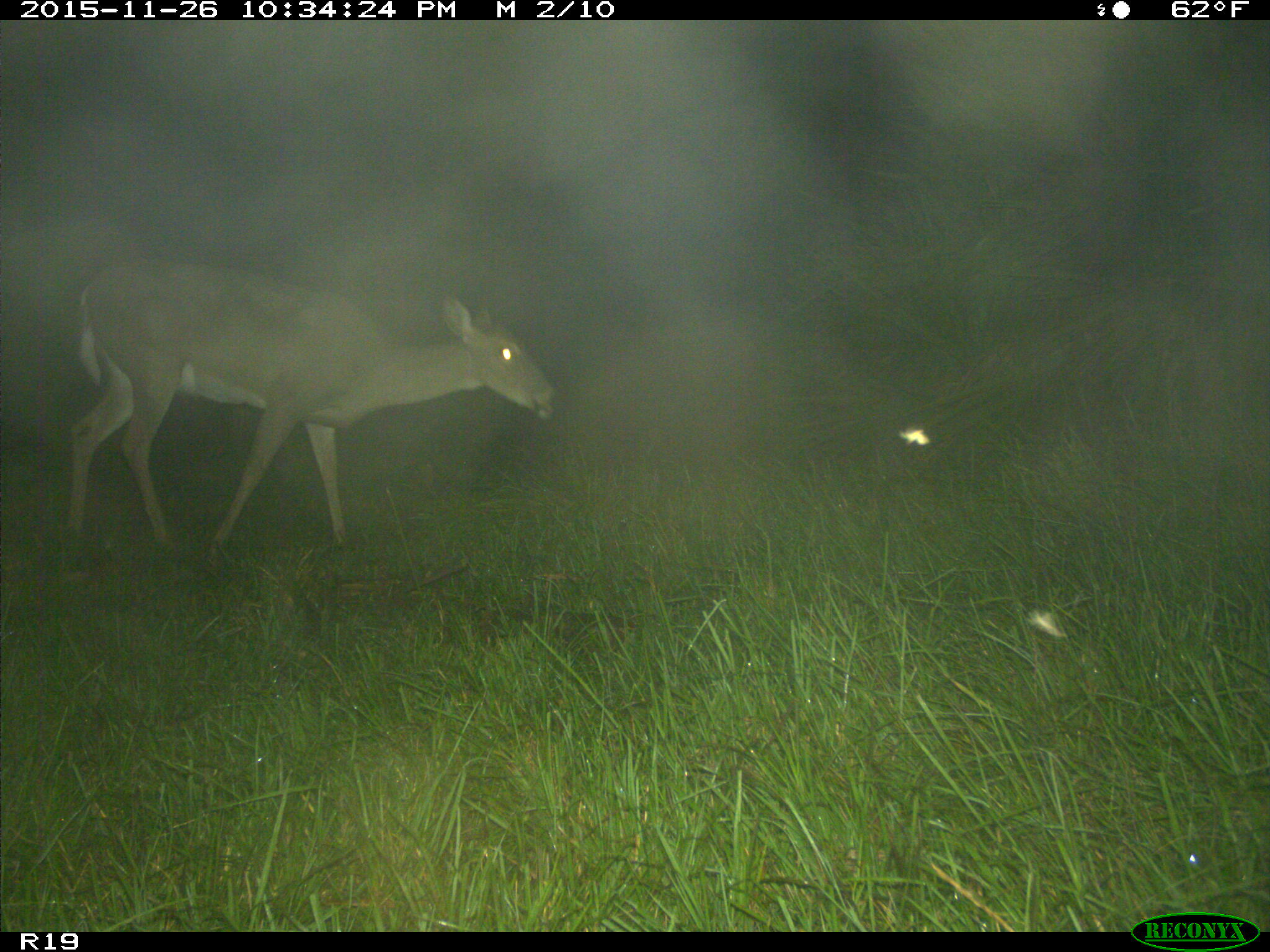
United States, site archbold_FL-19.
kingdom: Animalia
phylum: Chordata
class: Mammalia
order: Artiodactyla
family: Cervidae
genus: Odocoileus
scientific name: Odocoileus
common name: deer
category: unidentified deer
Unidentified deer (deer) (Odocoileus).